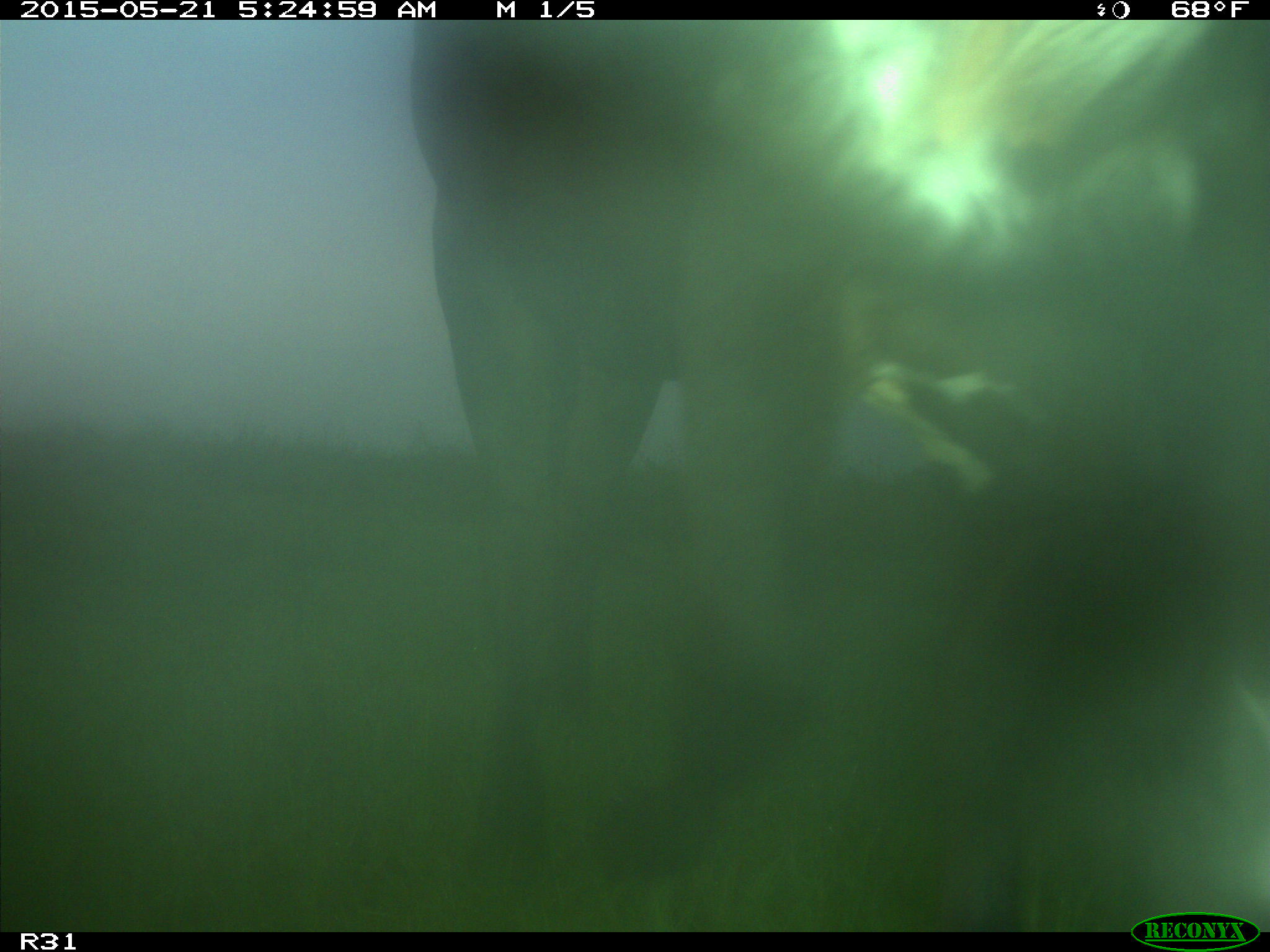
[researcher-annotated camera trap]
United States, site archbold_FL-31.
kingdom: Animalia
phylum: Chordata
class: Mammalia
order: Artiodactyla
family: Bovidae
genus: Bos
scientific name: Bos taurus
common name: domestic cow